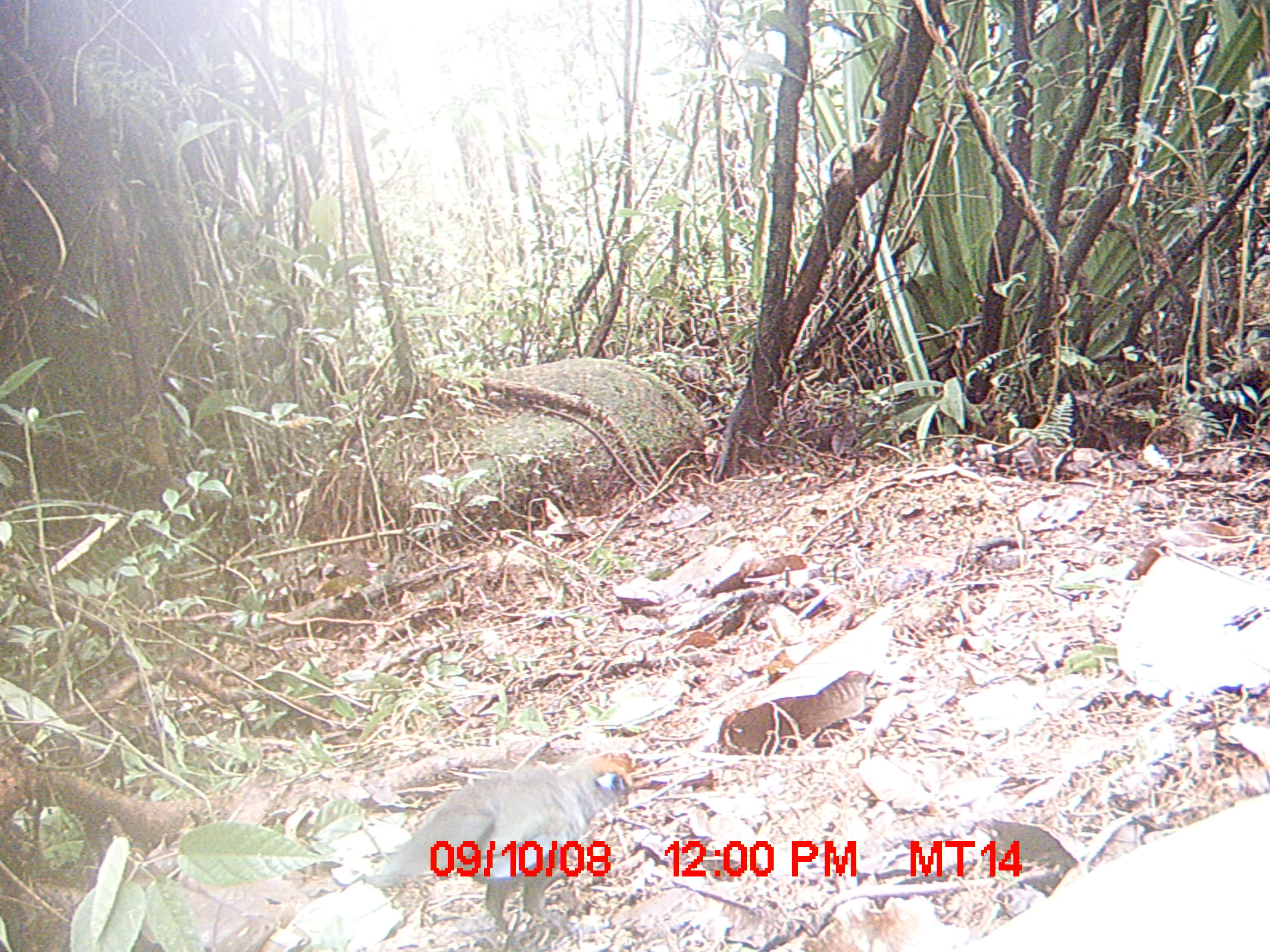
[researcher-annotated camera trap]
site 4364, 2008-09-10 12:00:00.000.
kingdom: Animalia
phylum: Chordata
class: Aves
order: Cuculiformes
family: Cuculidae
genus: Coua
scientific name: Coua ruficeps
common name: red-capped coua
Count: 1.